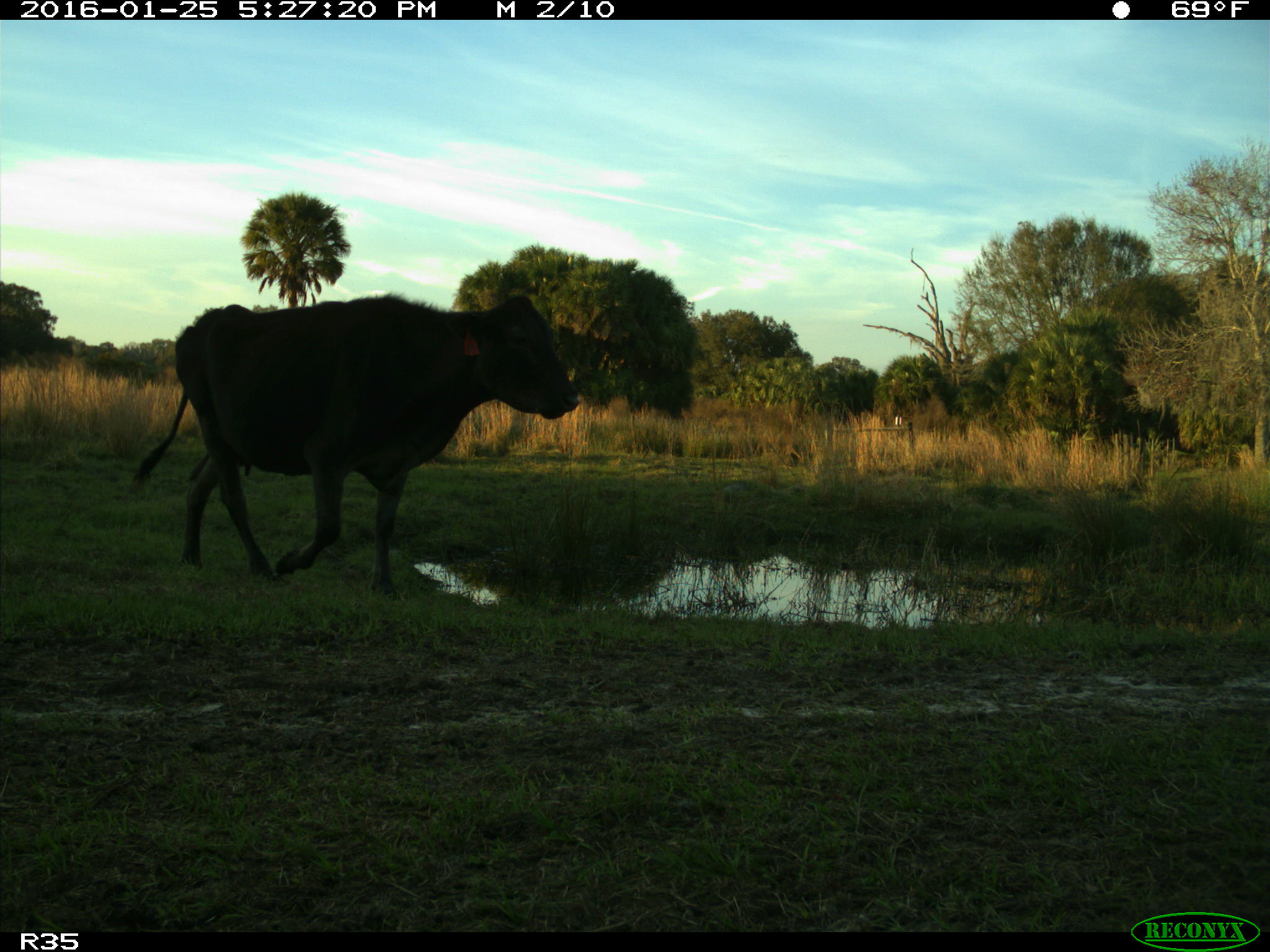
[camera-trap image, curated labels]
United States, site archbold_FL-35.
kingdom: Animalia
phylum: Chordata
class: Mammalia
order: Artiodactyla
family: Bovidae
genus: Bos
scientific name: Bos taurus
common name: domestic cow